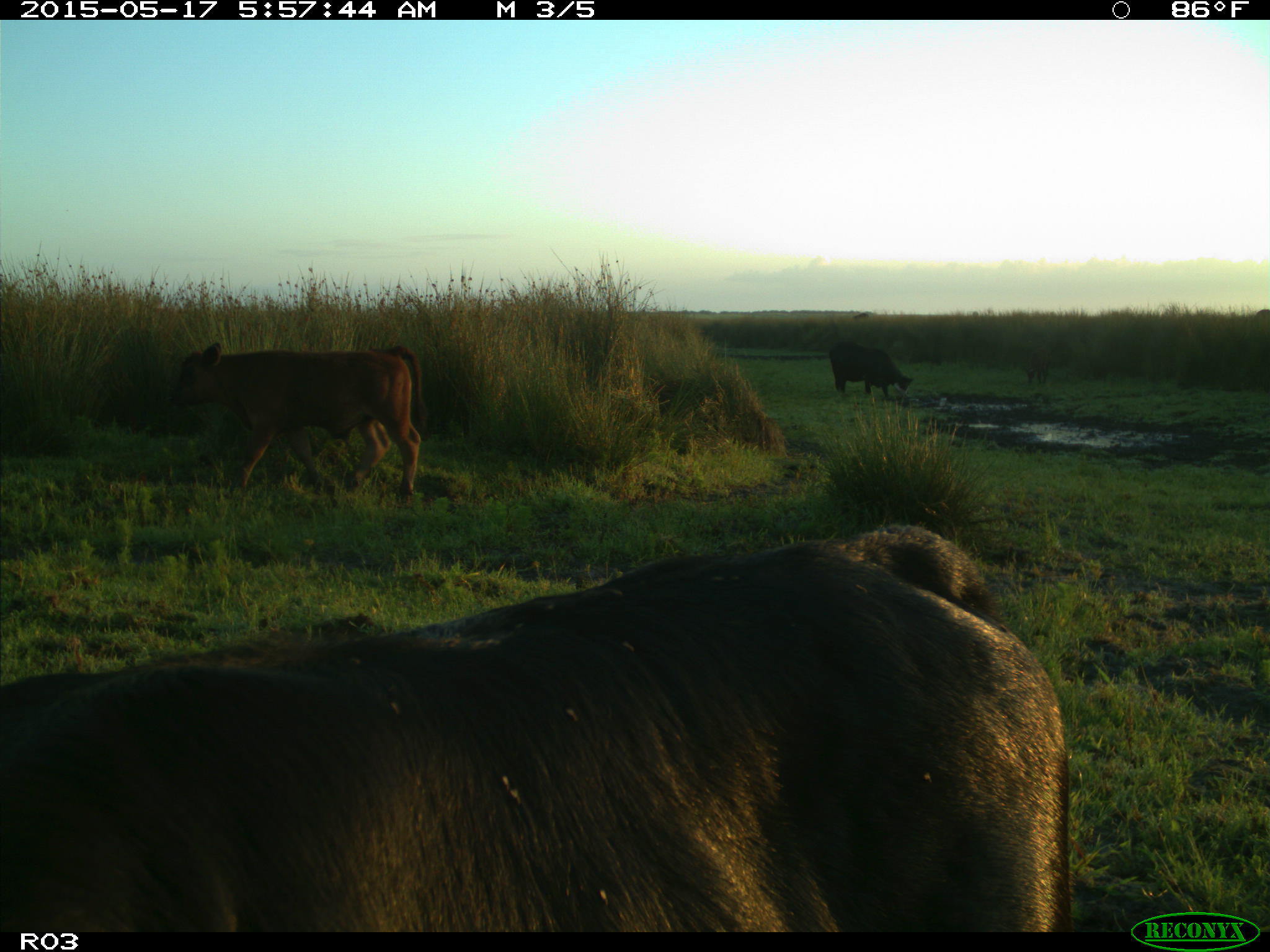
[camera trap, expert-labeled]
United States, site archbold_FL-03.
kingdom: Animalia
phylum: Chordata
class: Mammalia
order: Artiodactyla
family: Bovidae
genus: Bos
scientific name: Bos taurus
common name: domestic cow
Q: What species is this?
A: Bos taurus (domestic cow).